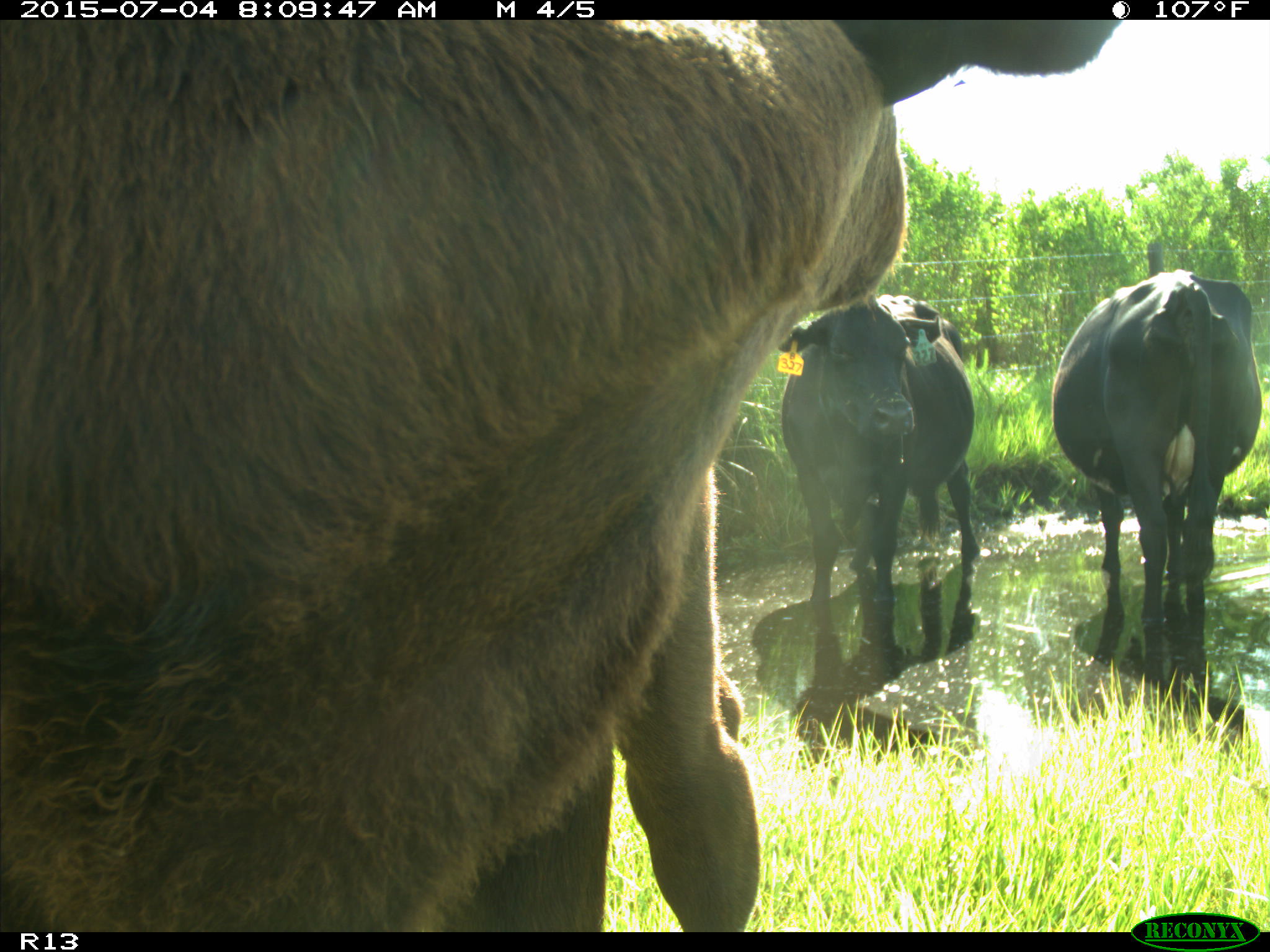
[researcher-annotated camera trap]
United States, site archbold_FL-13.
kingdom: Animalia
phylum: Chordata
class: Mammalia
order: Artiodactyla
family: Bovidae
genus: Bos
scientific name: Bos taurus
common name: domestic cow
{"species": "Bos taurus (domestic cow)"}